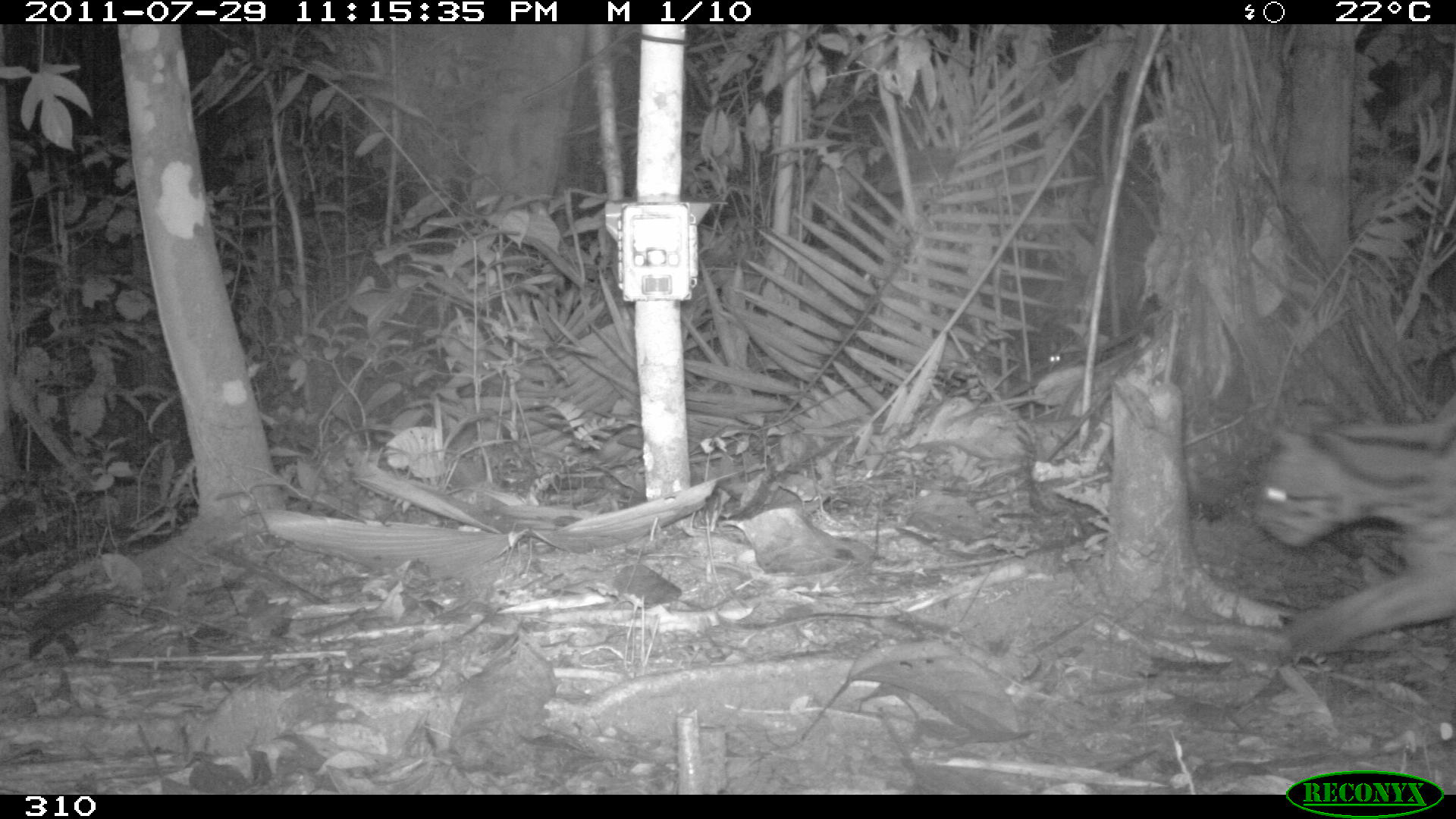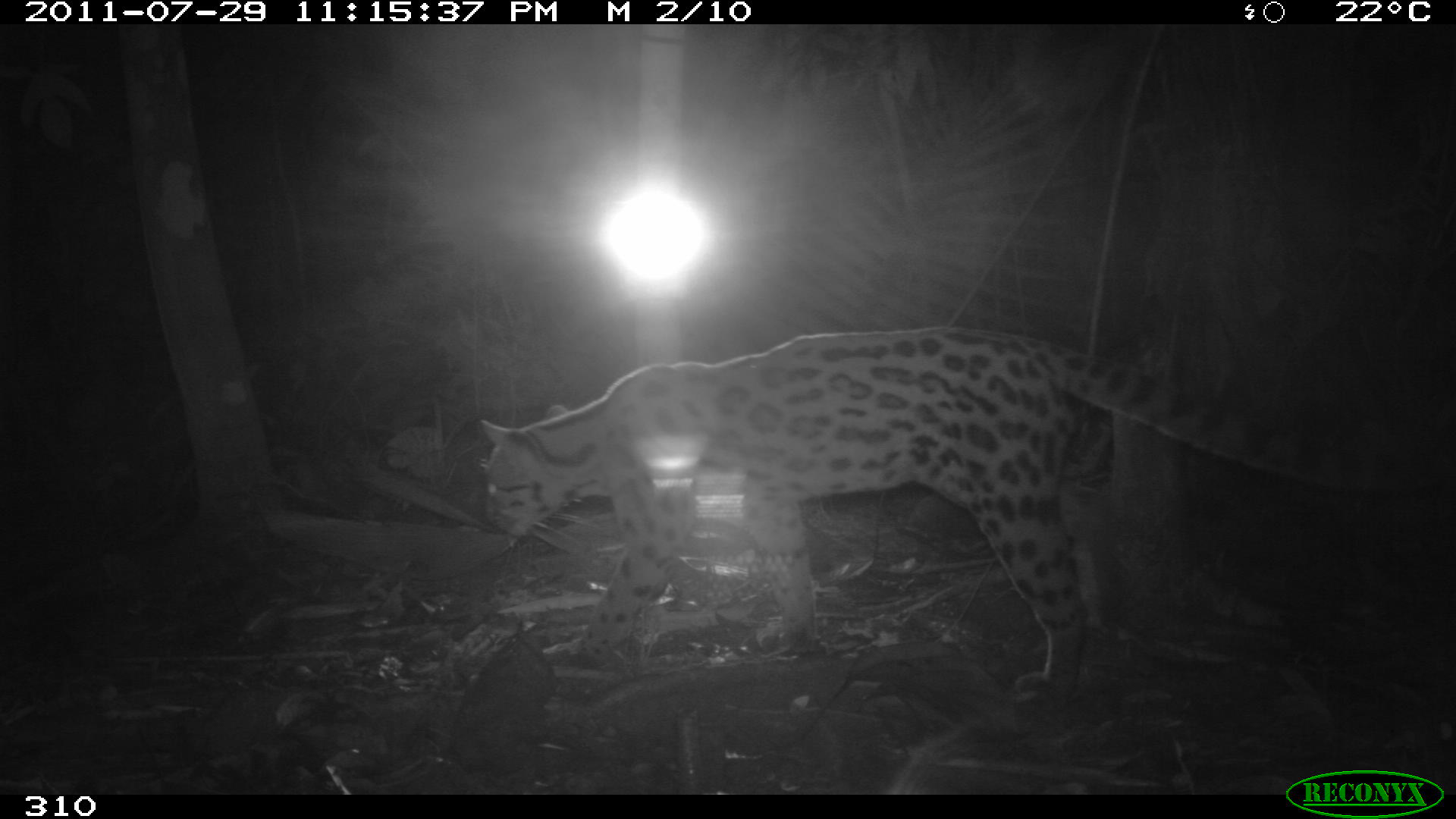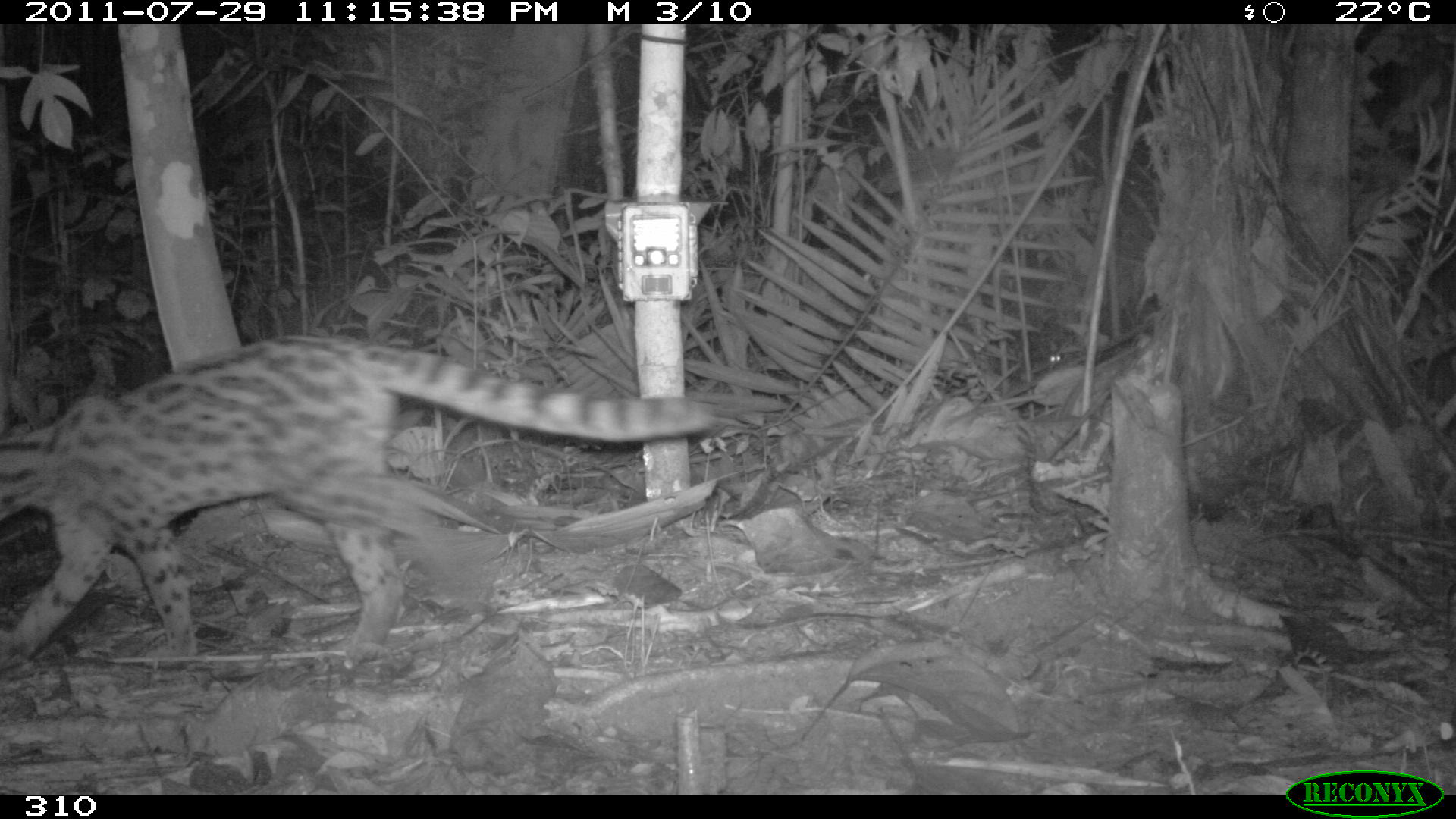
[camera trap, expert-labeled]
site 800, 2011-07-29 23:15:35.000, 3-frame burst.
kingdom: Animalia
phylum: Chordata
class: Mammalia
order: Carnivora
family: Felidae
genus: Leopardus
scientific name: Leopardus wiedii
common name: margay